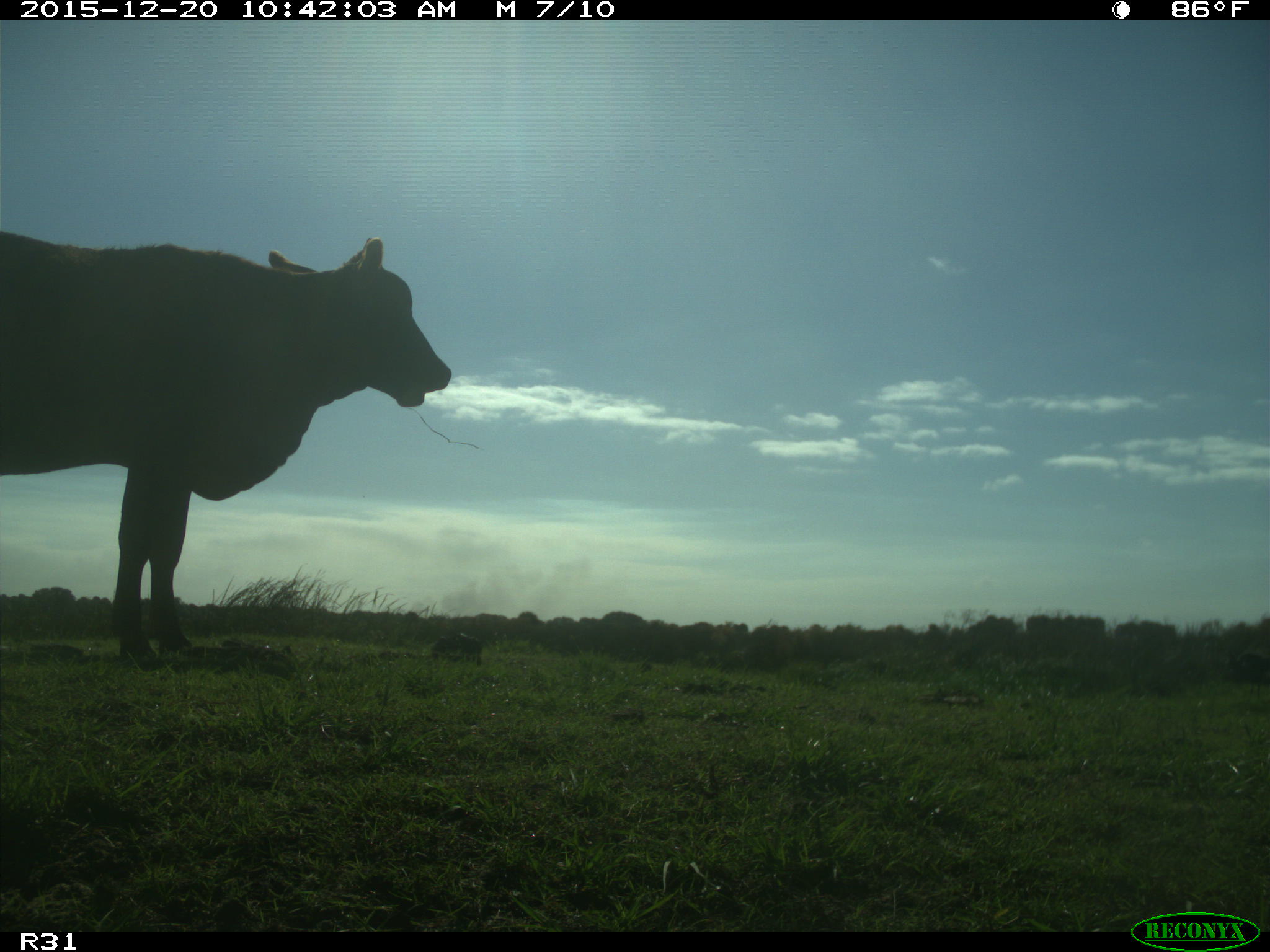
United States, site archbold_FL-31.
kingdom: Animalia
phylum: Chordata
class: Mammalia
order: Artiodactyla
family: Bovidae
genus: Bos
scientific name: Bos taurus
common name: domestic cow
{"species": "Bos taurus (domestic cow)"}